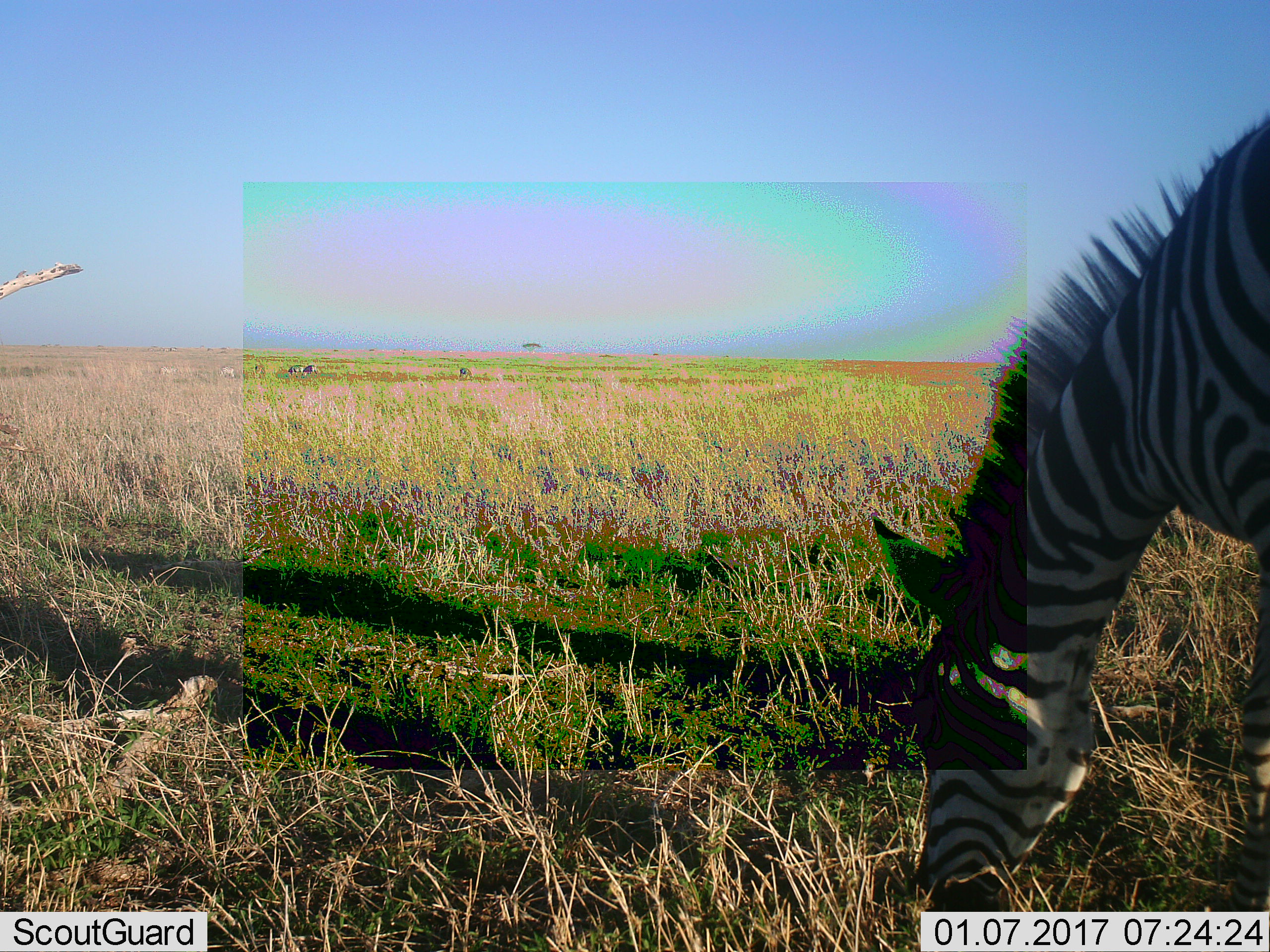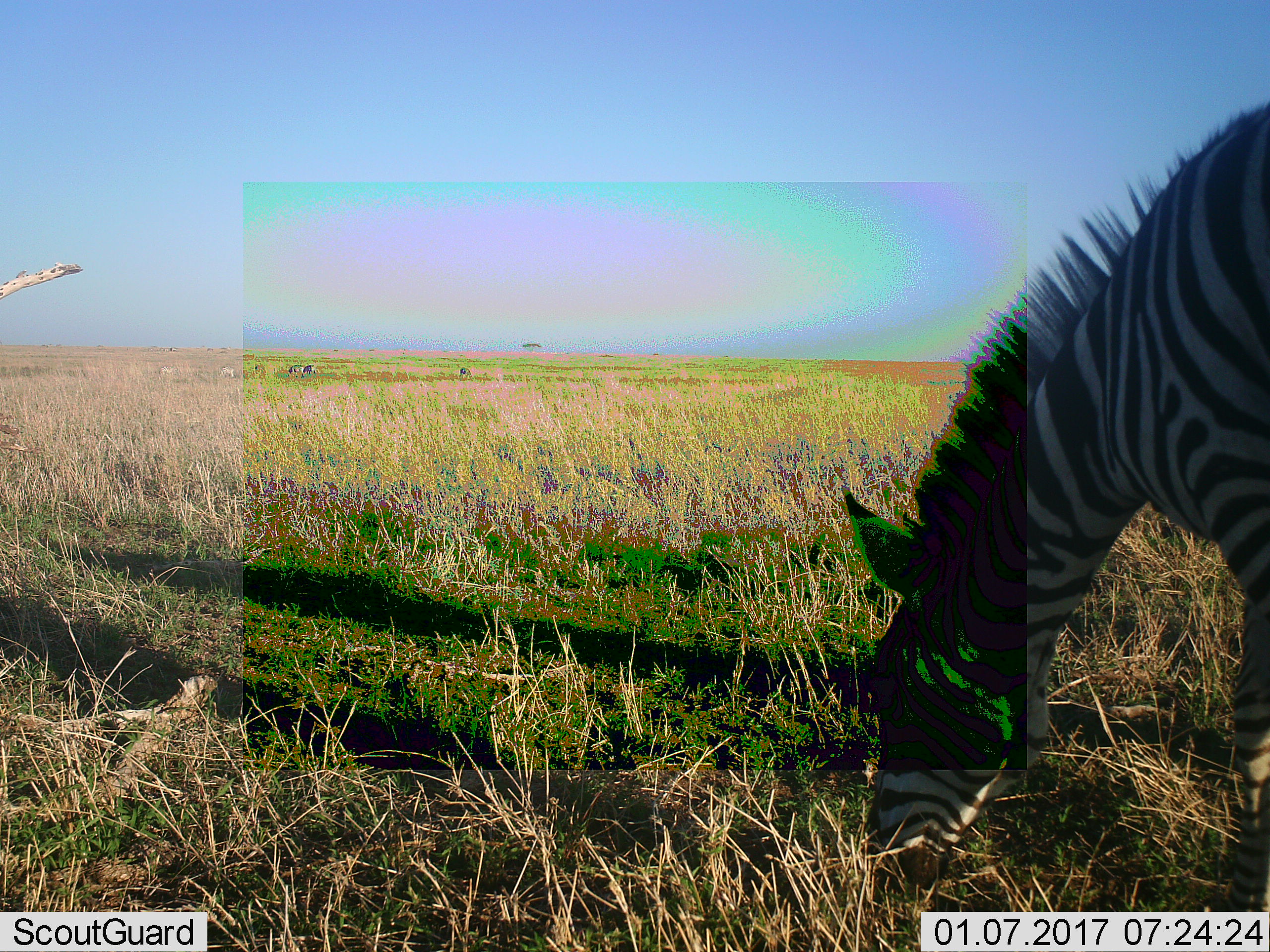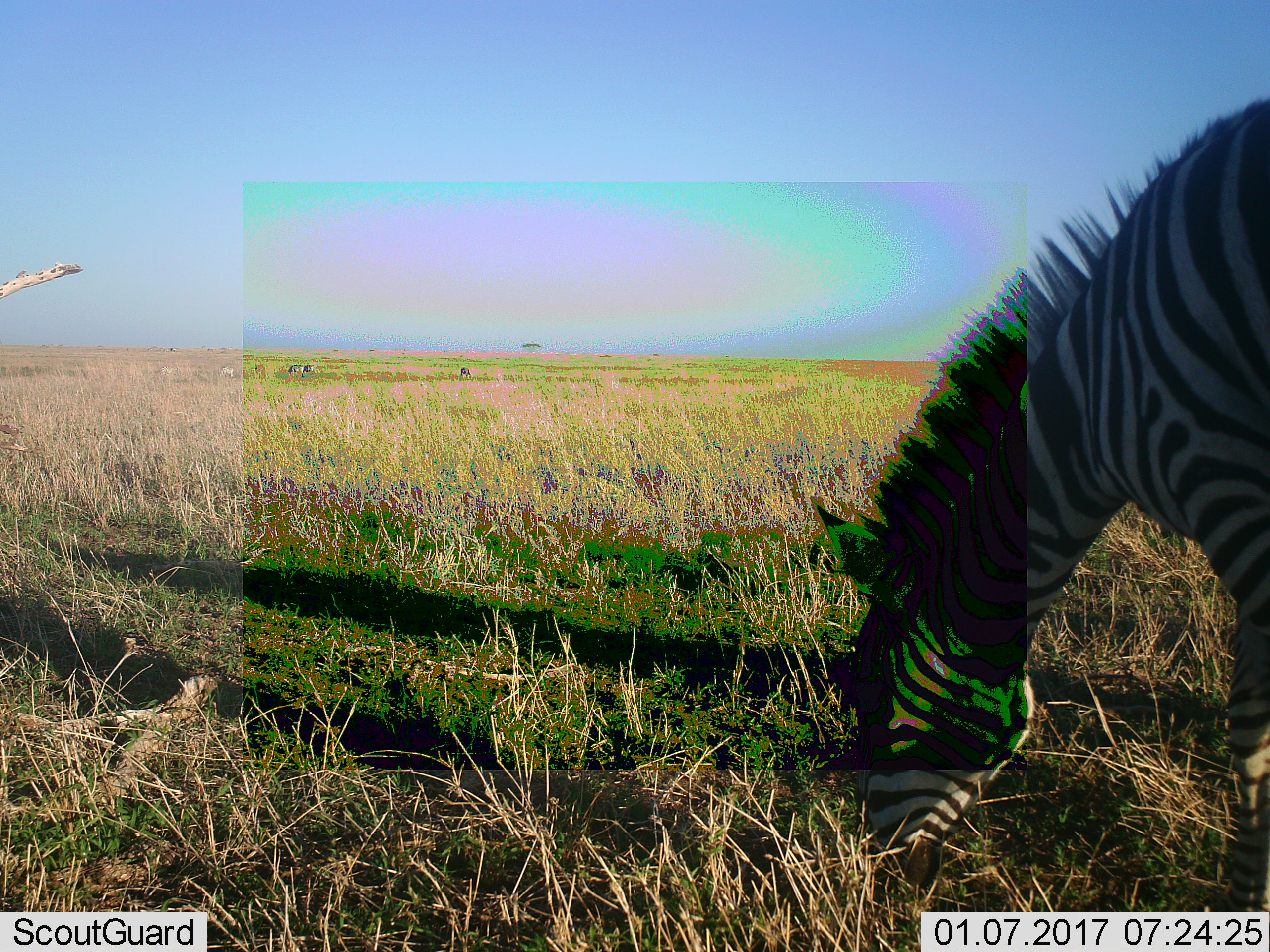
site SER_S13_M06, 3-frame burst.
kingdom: Animalia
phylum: Chordata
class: Mammalia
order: Perissodactyla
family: Equidae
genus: Equus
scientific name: Equus quagga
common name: plains zebra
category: zebraplains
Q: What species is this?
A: Zebraplains (plains zebra) (Equus quagga).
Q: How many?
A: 4.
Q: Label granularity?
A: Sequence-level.